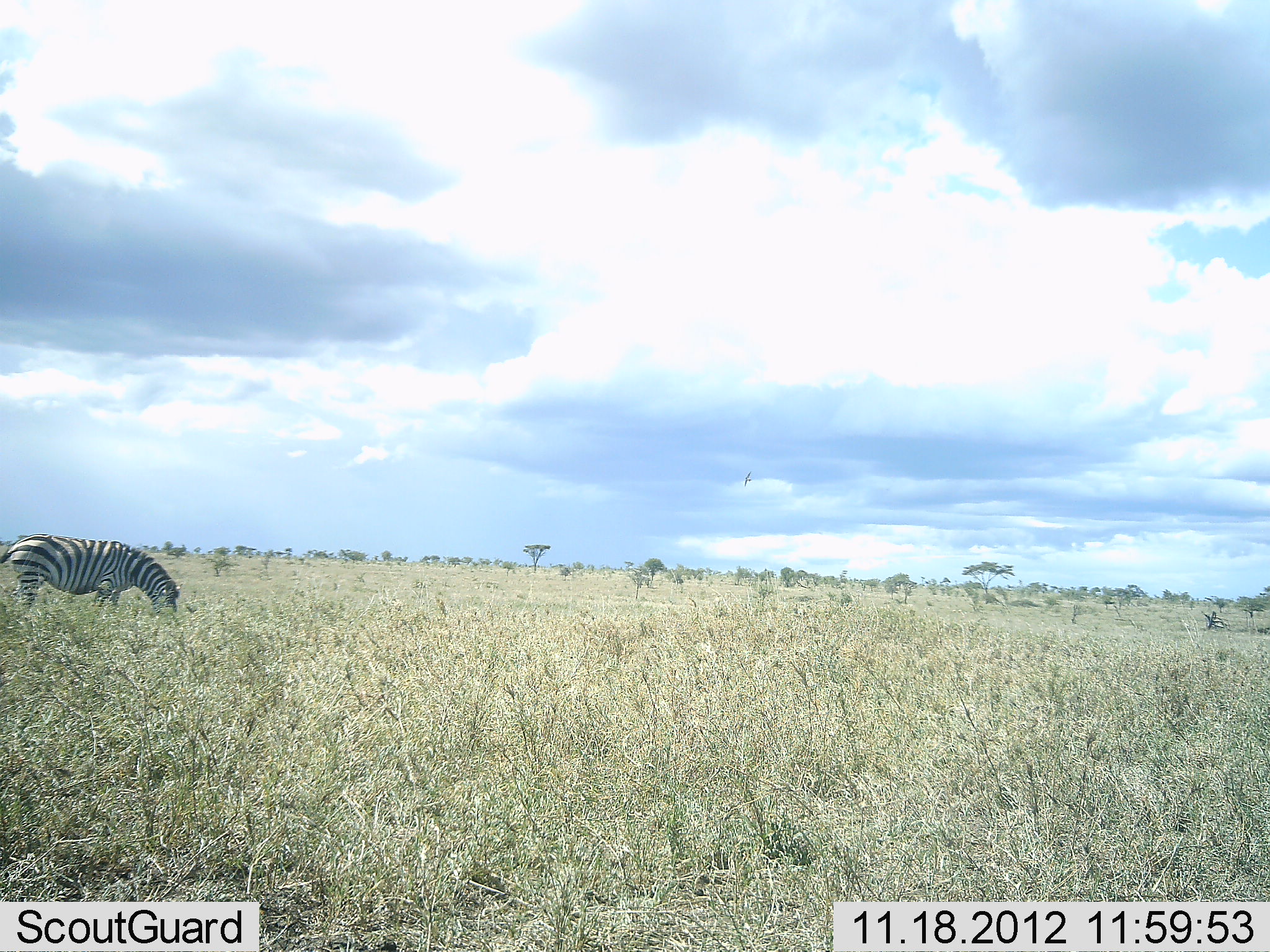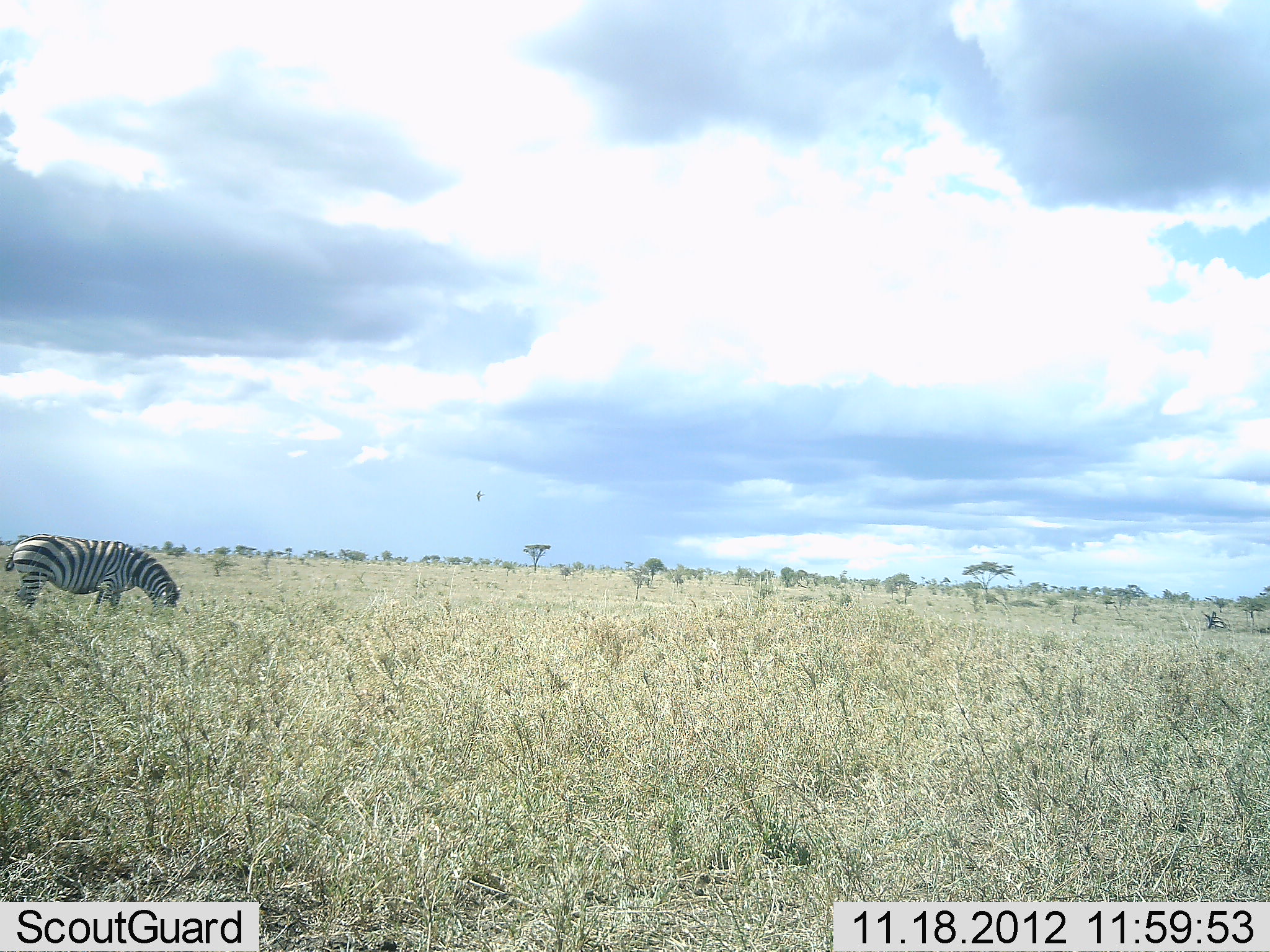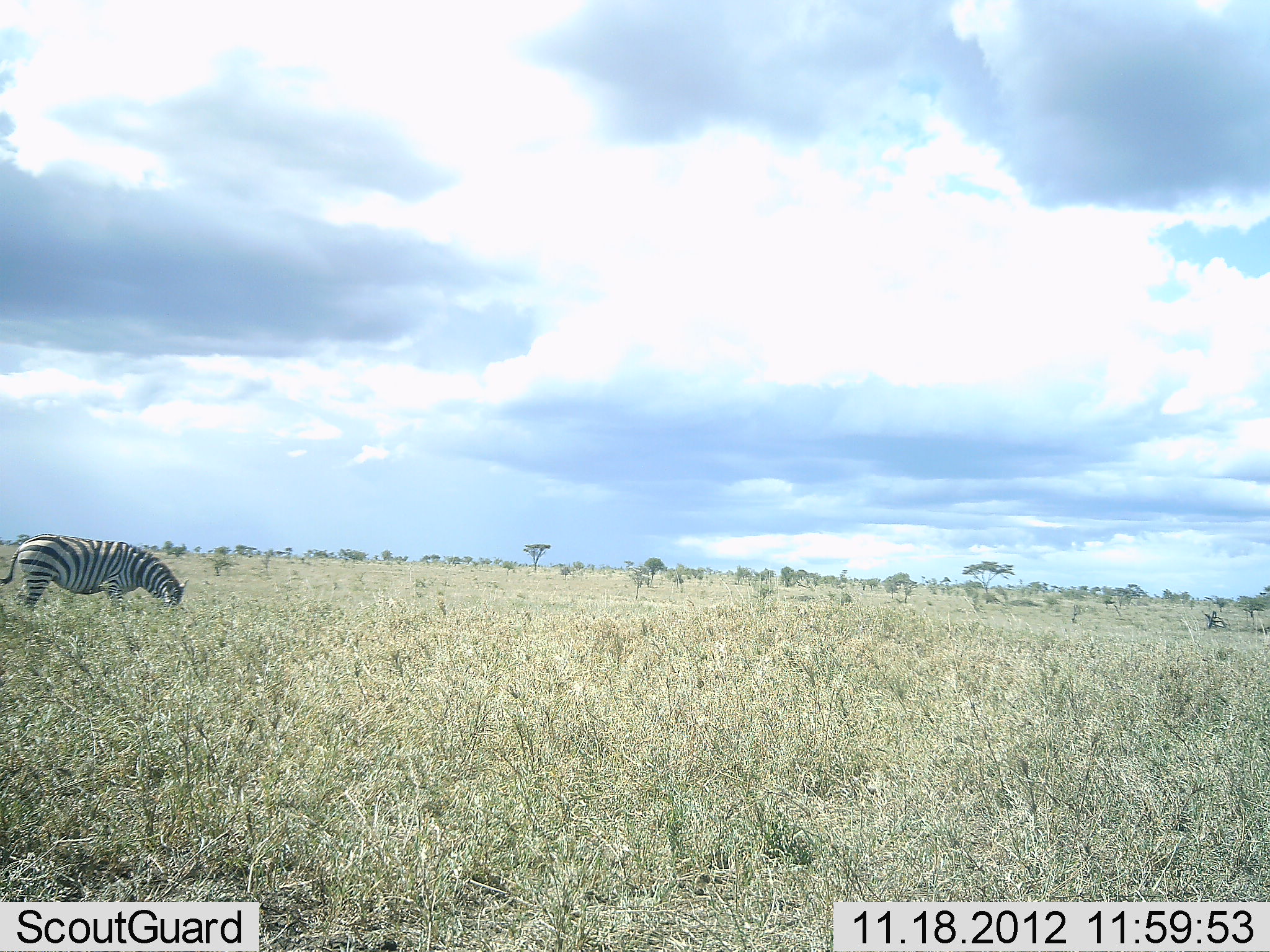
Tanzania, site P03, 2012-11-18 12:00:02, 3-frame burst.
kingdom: Animalia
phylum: Chordata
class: Mammalia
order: Perissodactyla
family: Equidae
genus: Equus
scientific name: Equus quagga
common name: plains zebra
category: zebra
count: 1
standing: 10%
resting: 0%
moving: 0%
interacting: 0%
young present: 0%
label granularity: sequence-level